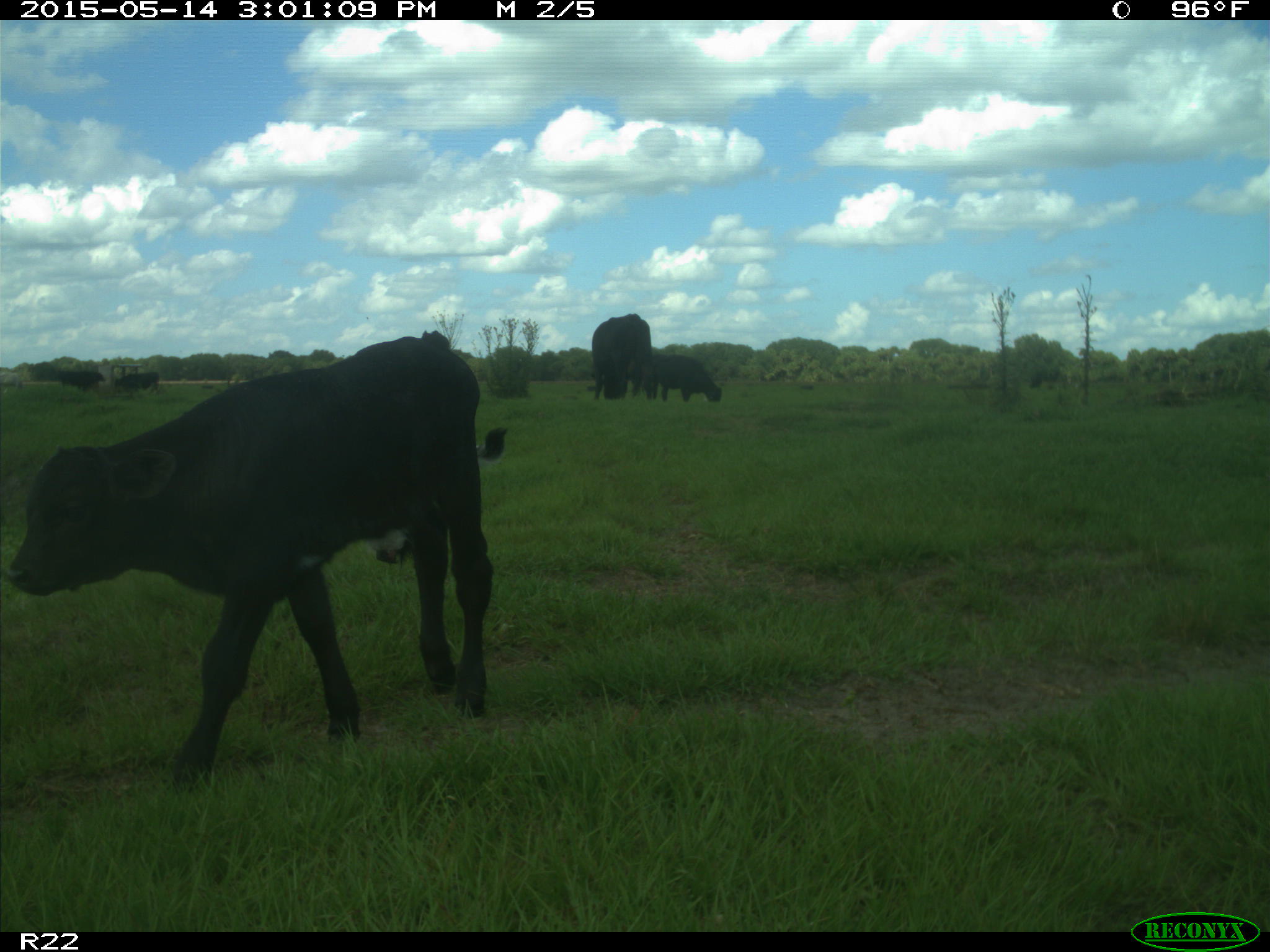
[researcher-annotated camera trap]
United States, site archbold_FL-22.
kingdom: Animalia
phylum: Chordata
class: Mammalia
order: Artiodactyla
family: Bovidae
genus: Bos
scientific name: Bos taurus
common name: domestic cow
Bos taurus (domestic cow).